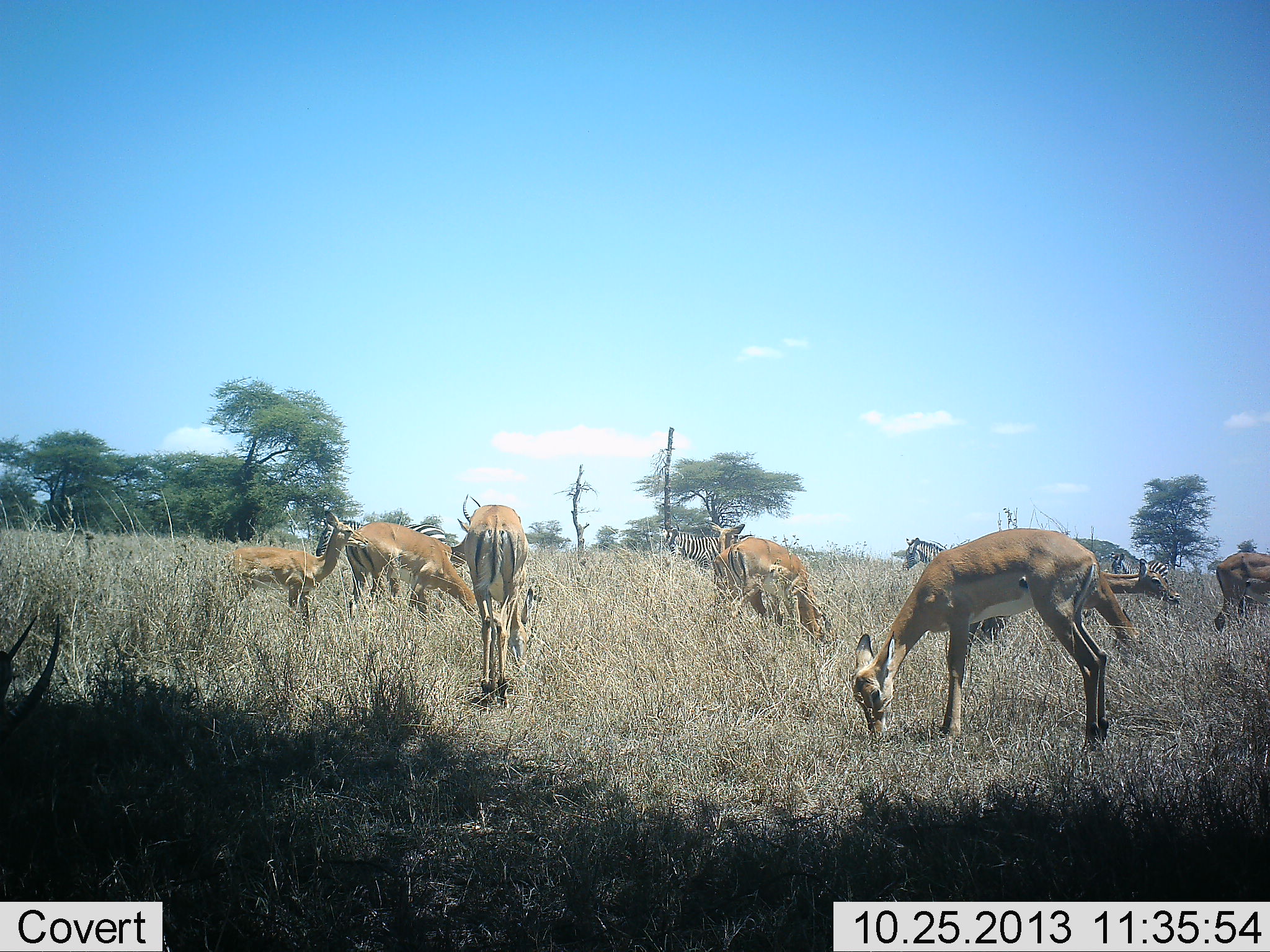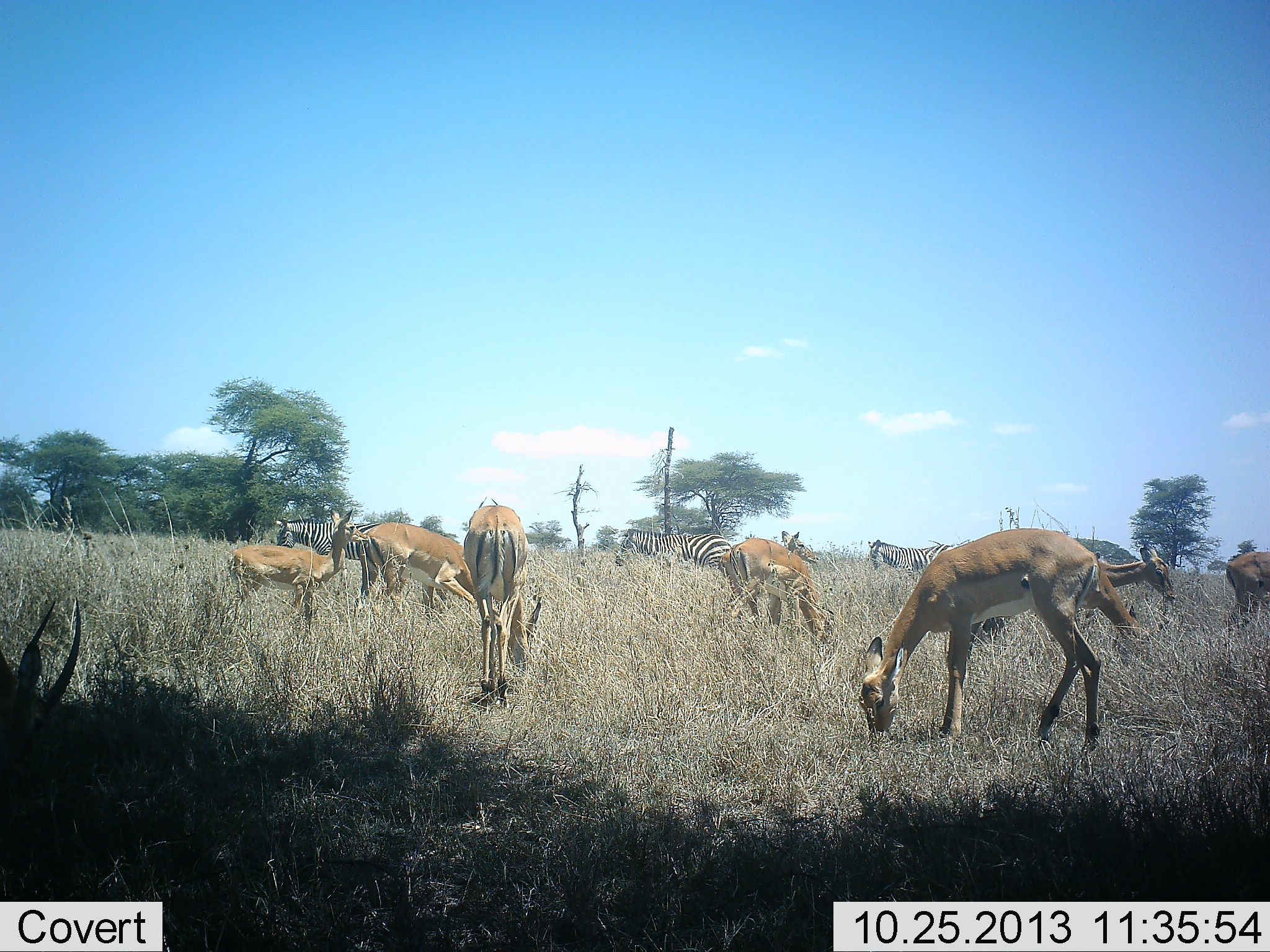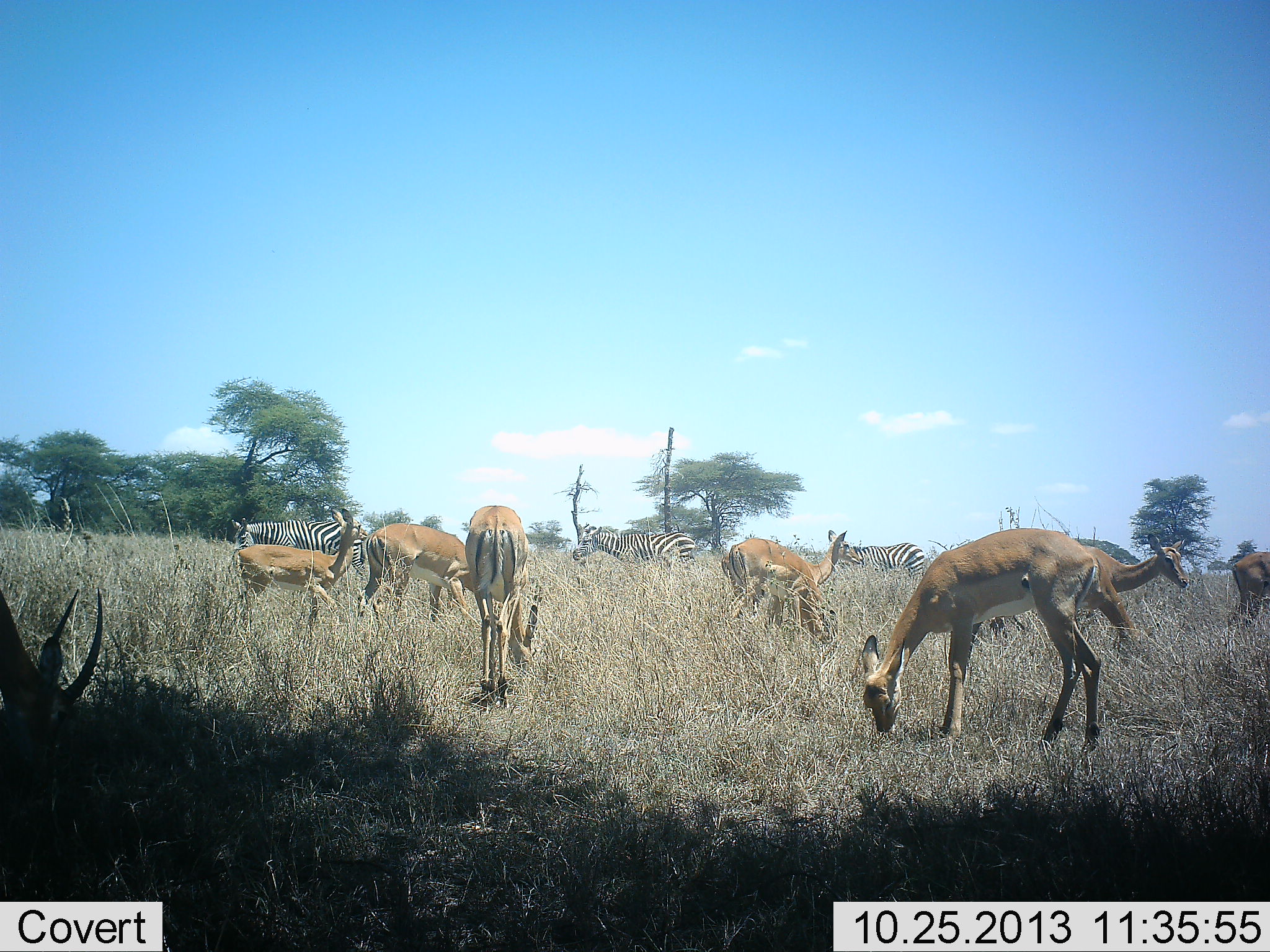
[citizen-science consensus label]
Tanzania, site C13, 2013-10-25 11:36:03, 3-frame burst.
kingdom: Animalia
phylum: Chordata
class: Mammalia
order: Artiodactyla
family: Bovidae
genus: Aepyceros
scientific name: Aepyceros melampus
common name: impala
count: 8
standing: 18%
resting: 0%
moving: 0%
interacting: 0%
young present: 9%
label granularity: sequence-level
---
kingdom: Animalia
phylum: Chordata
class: Mammalia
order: Perissodactyla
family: Equidae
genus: Equus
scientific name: Equus quagga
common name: plains zebra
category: zebra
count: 3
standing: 17%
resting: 0%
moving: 50%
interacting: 6%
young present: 0%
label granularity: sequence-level